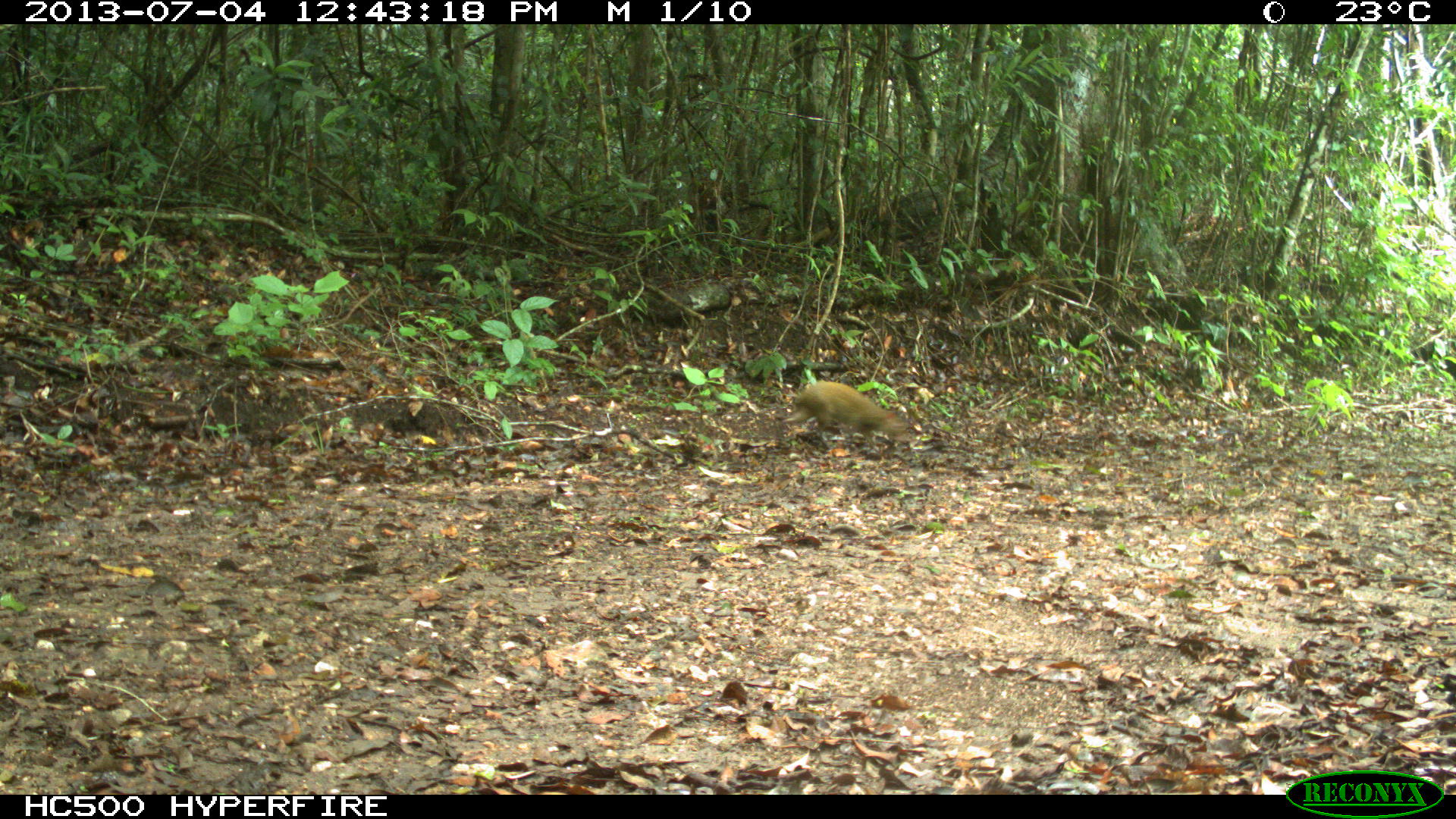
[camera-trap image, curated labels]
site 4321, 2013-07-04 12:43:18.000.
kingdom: Animalia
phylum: Chordata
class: Mammalia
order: Rodentia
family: Dasyproctidae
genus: Dasyprocta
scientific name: Dasyprocta punctata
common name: central american agouti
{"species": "Dasyprocta punctata (central american agouti)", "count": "1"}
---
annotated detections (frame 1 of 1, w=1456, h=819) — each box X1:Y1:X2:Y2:
dasyprocta punctata: 781:380:913:451